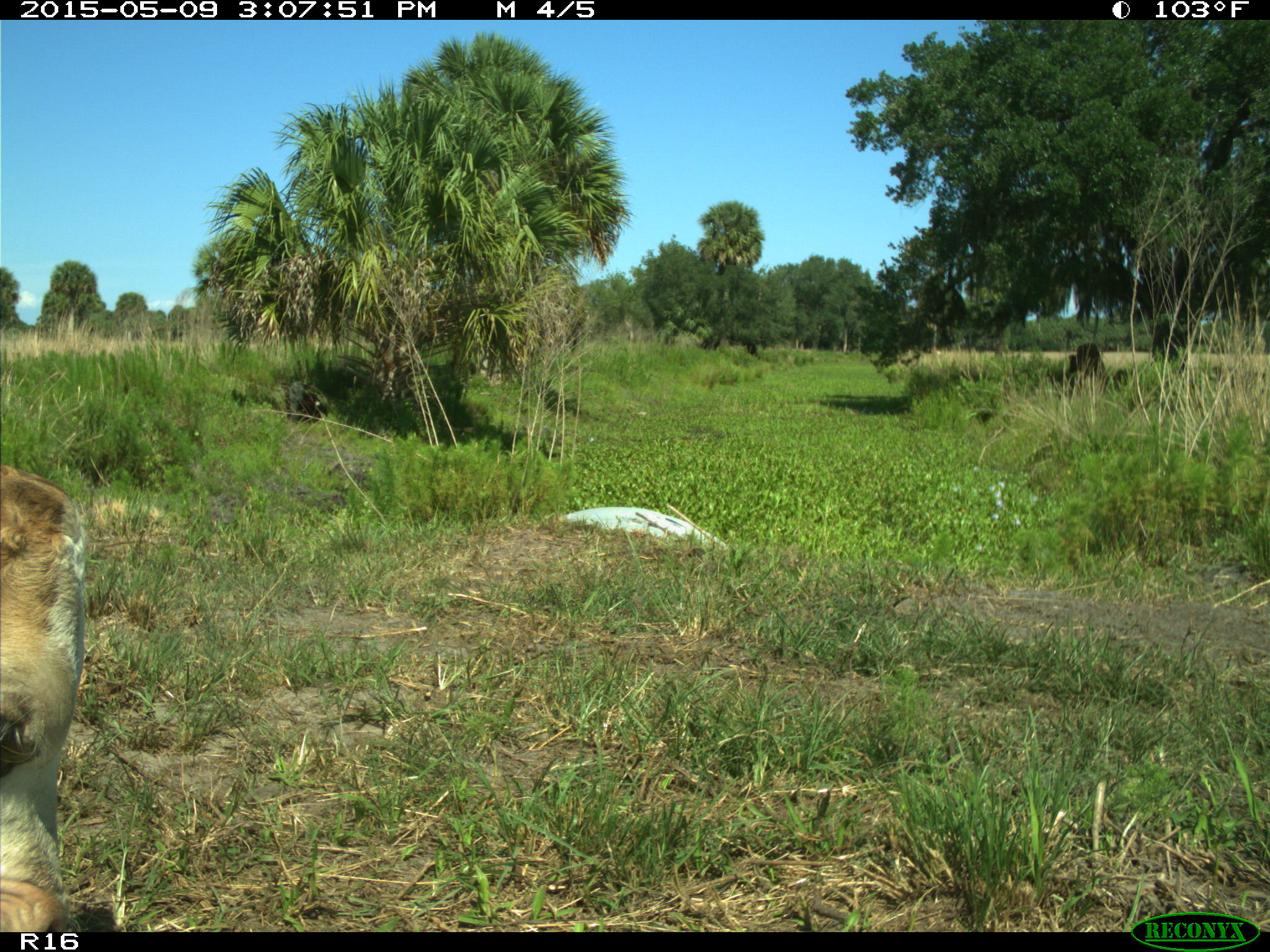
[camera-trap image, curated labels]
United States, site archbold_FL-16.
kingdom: Animalia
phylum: Chordata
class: Mammalia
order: Artiodactyla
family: Bovidae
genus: Bos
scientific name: Bos taurus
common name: domestic cow